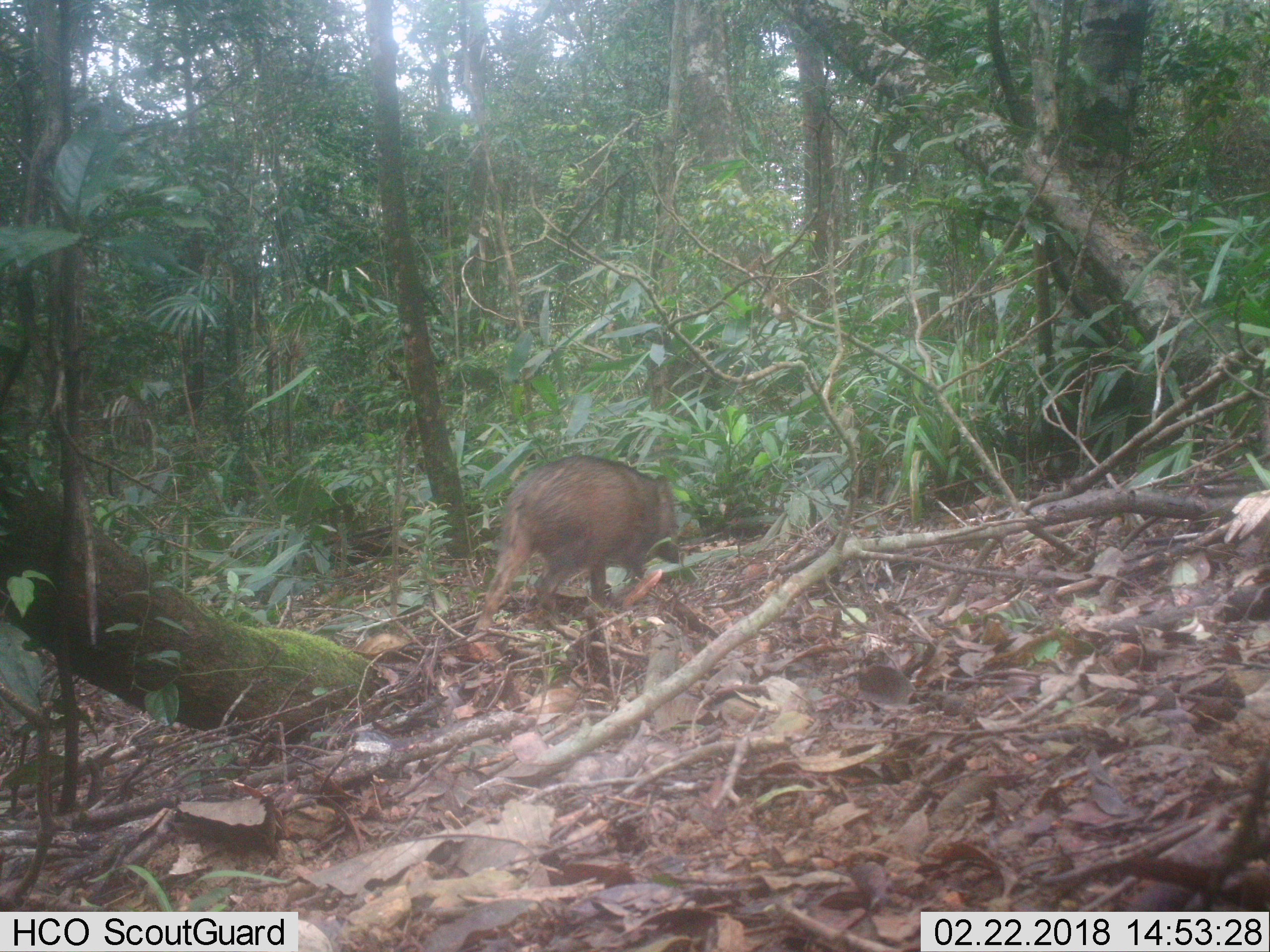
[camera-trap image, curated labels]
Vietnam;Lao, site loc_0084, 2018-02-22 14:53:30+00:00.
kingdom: Animalia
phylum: Chordata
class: Mammalia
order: Artiodactyla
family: Suidae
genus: Sus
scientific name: Sus scrofa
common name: eurasian wild pig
Eurasian wild pig (Sus scrofa). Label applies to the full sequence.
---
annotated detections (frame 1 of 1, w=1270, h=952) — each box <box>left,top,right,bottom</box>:
eurasian wild pig: <box>471,454,680,635</box>